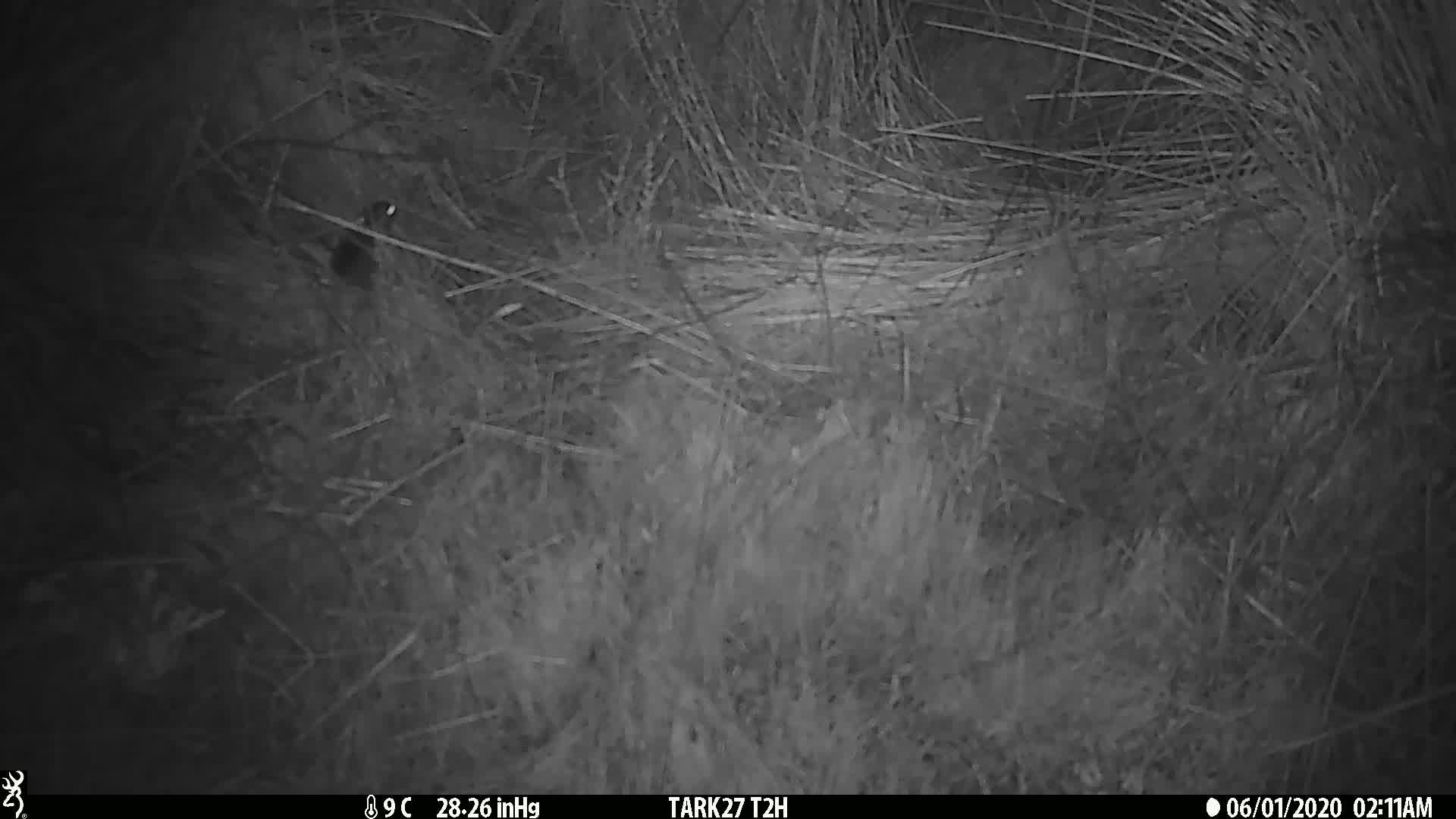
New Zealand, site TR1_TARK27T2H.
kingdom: Animalia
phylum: Chordata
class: Mammalia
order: Rodentia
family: Muridae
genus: Mus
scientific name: Mus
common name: mouse